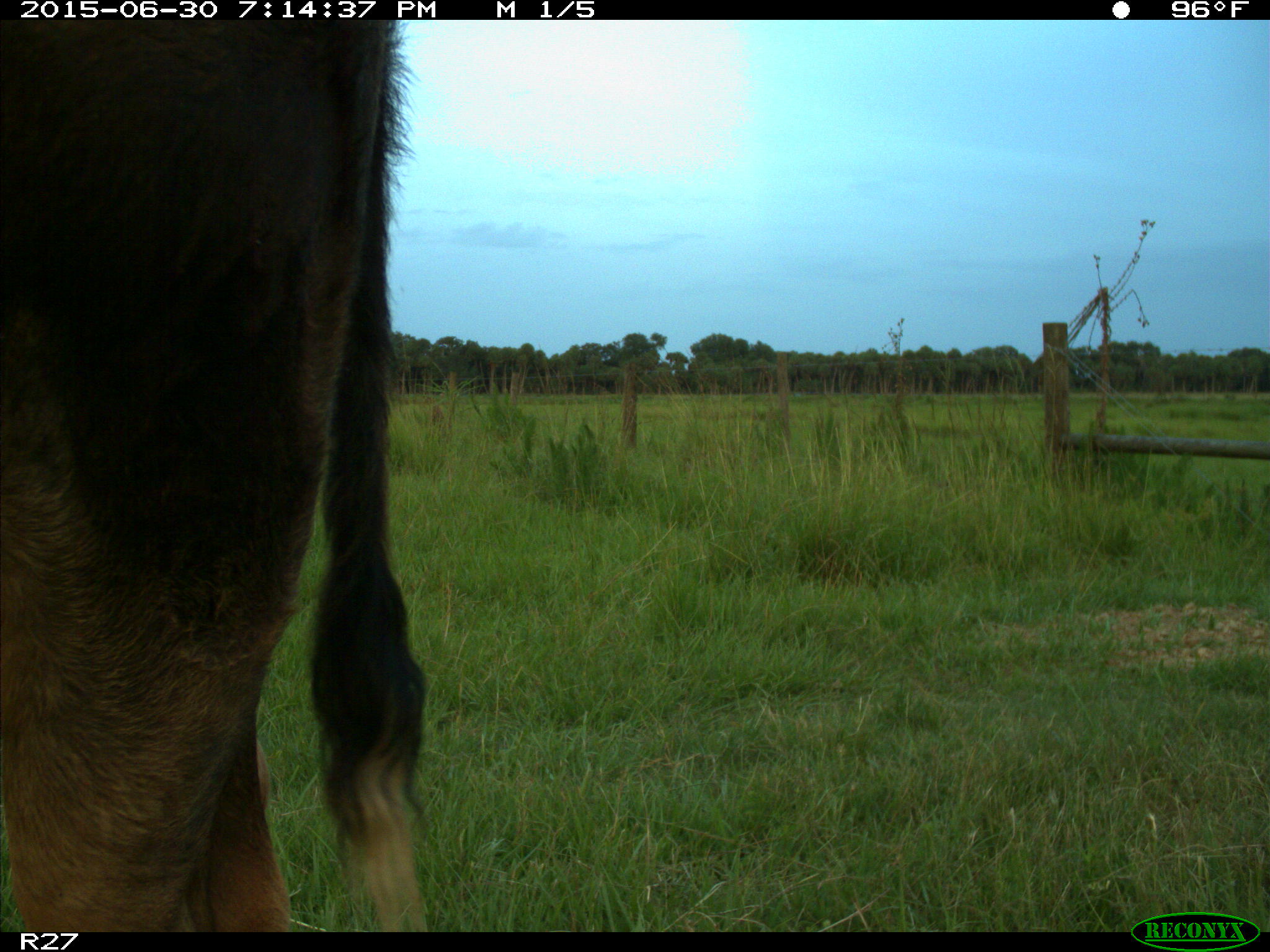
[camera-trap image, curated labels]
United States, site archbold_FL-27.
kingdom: Animalia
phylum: Chordata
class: Mammalia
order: Artiodactyla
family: Bovidae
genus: Bos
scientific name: Bos taurus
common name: domestic cow